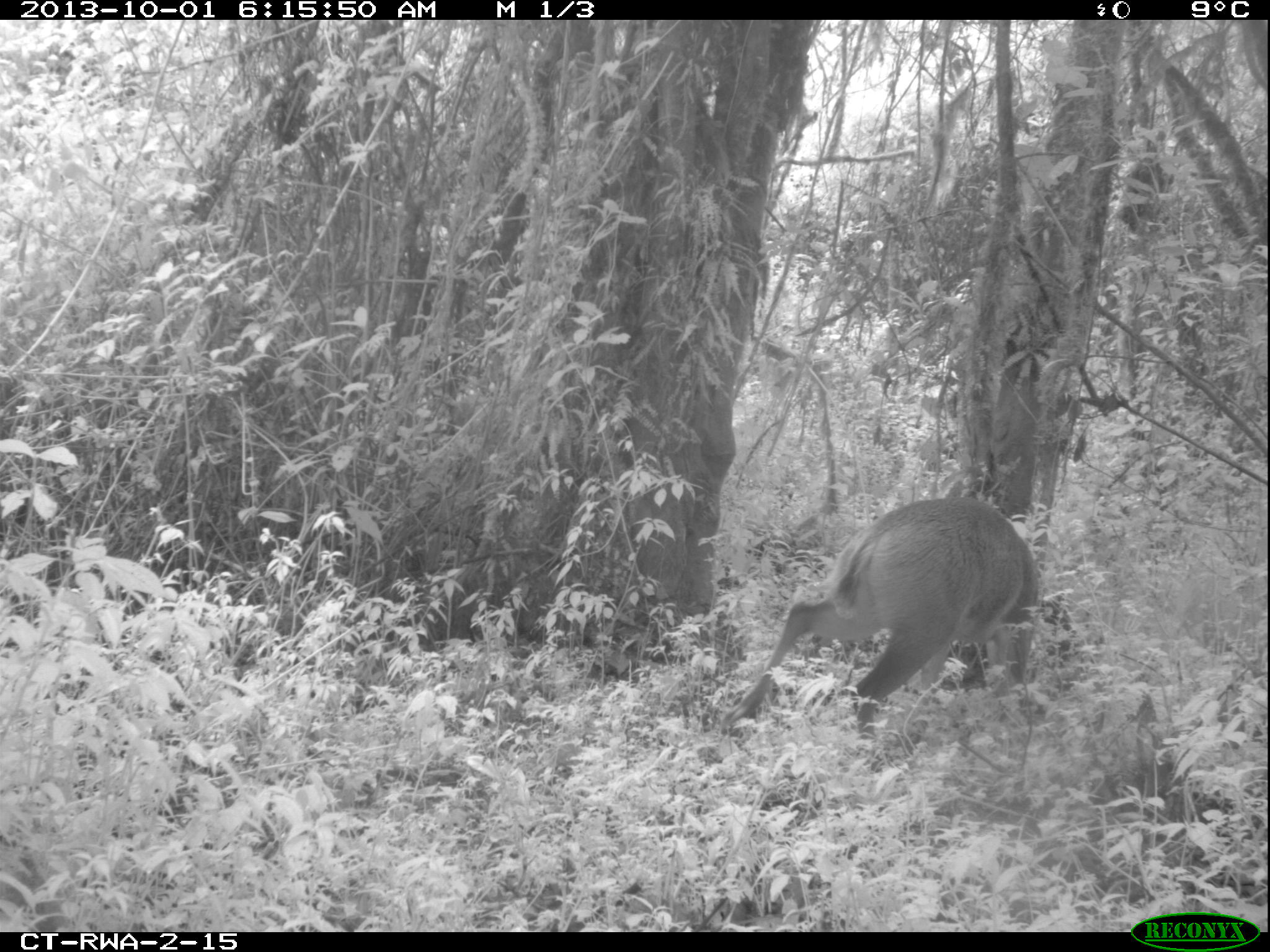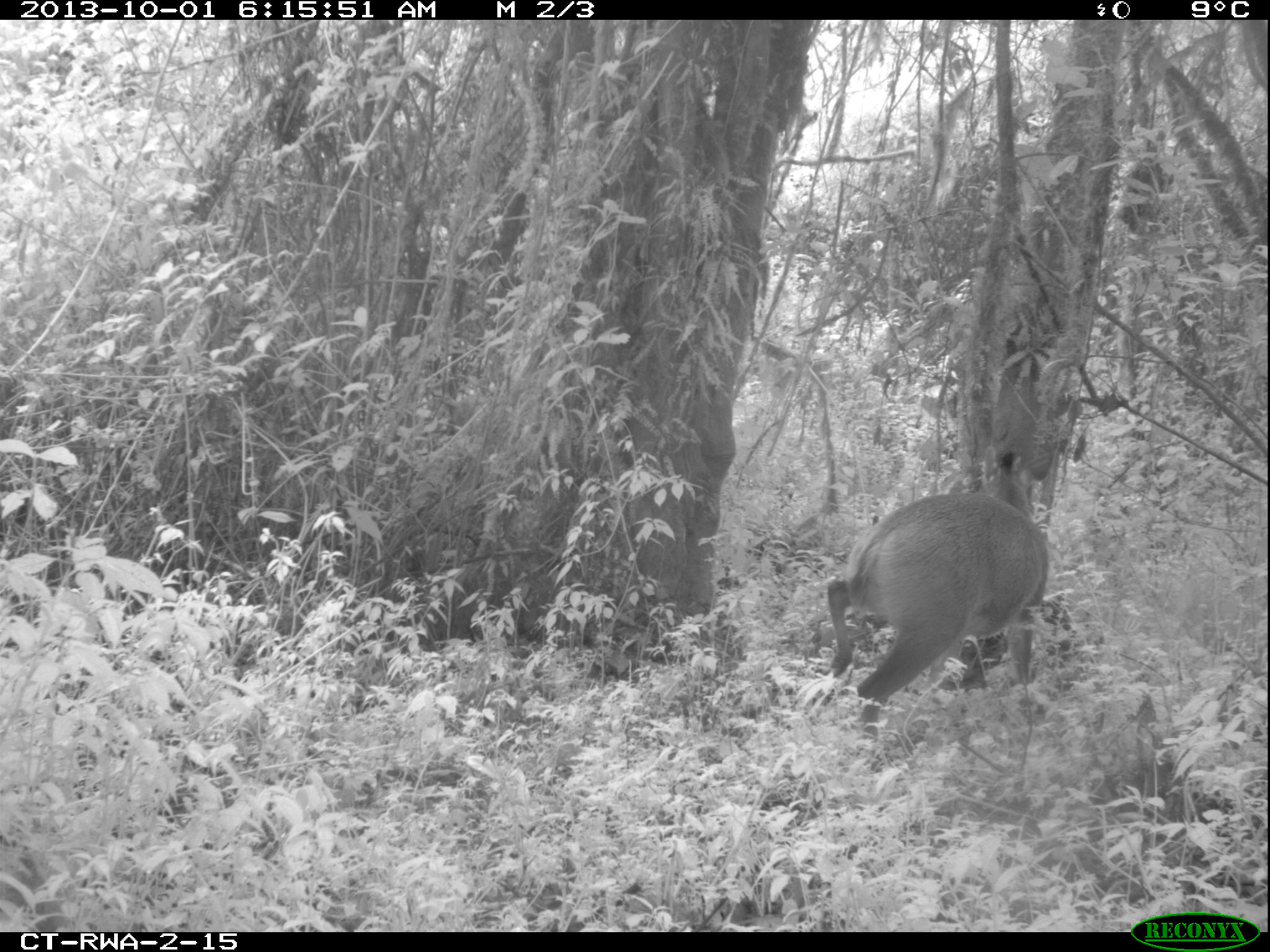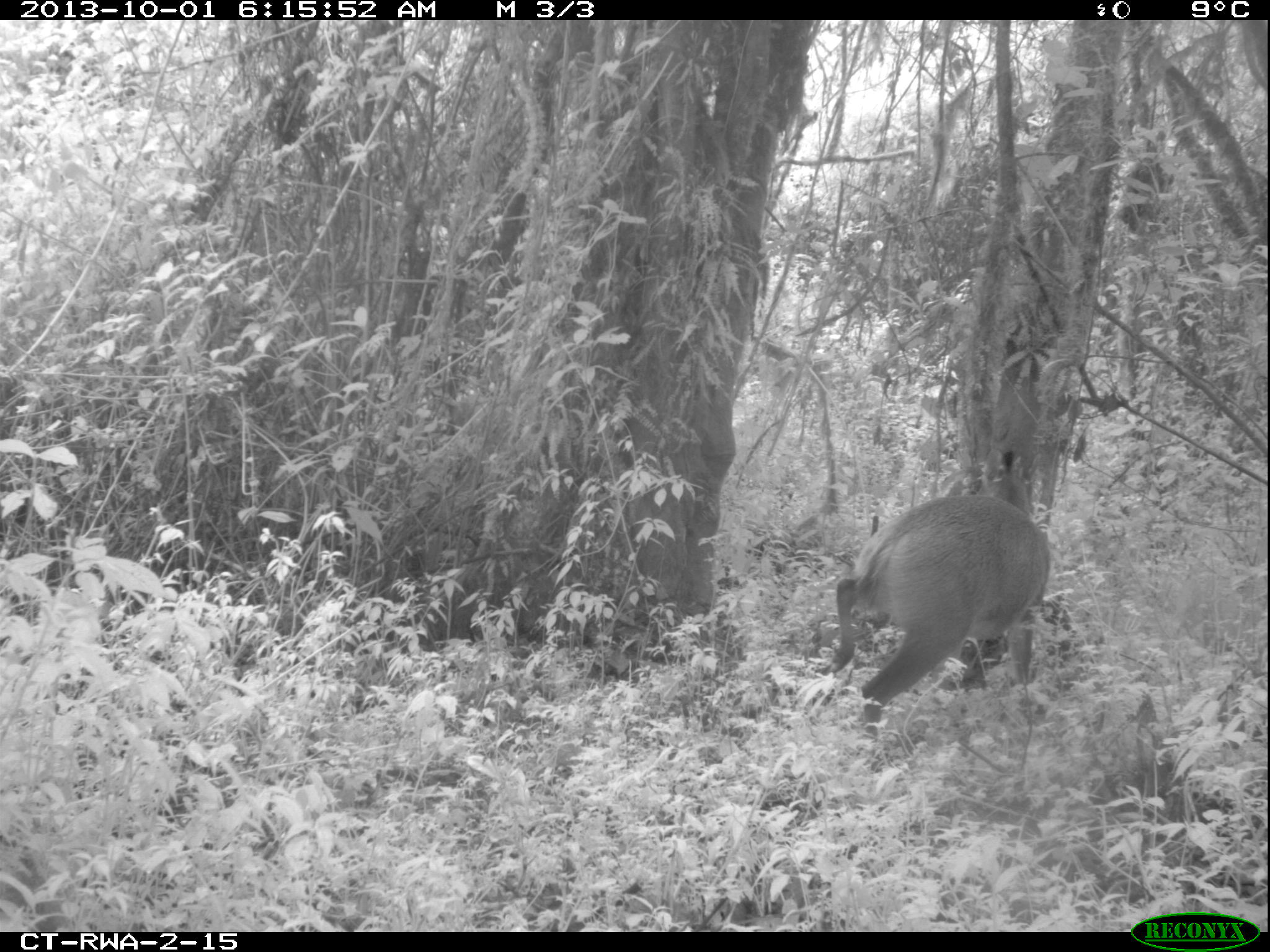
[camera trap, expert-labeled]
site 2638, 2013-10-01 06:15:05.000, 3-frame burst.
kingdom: Animalia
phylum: Chordata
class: Mammalia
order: Artiodactyla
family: Bovidae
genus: Cephalophus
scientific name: Cephalophus nigrifrons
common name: black-fronted duiker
Cephalophus nigrifrons (black-fronted duiker), count 1.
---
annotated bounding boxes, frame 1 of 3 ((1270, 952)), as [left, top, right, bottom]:
cephalophus nigrifrons: [715, 491, 1070, 772]